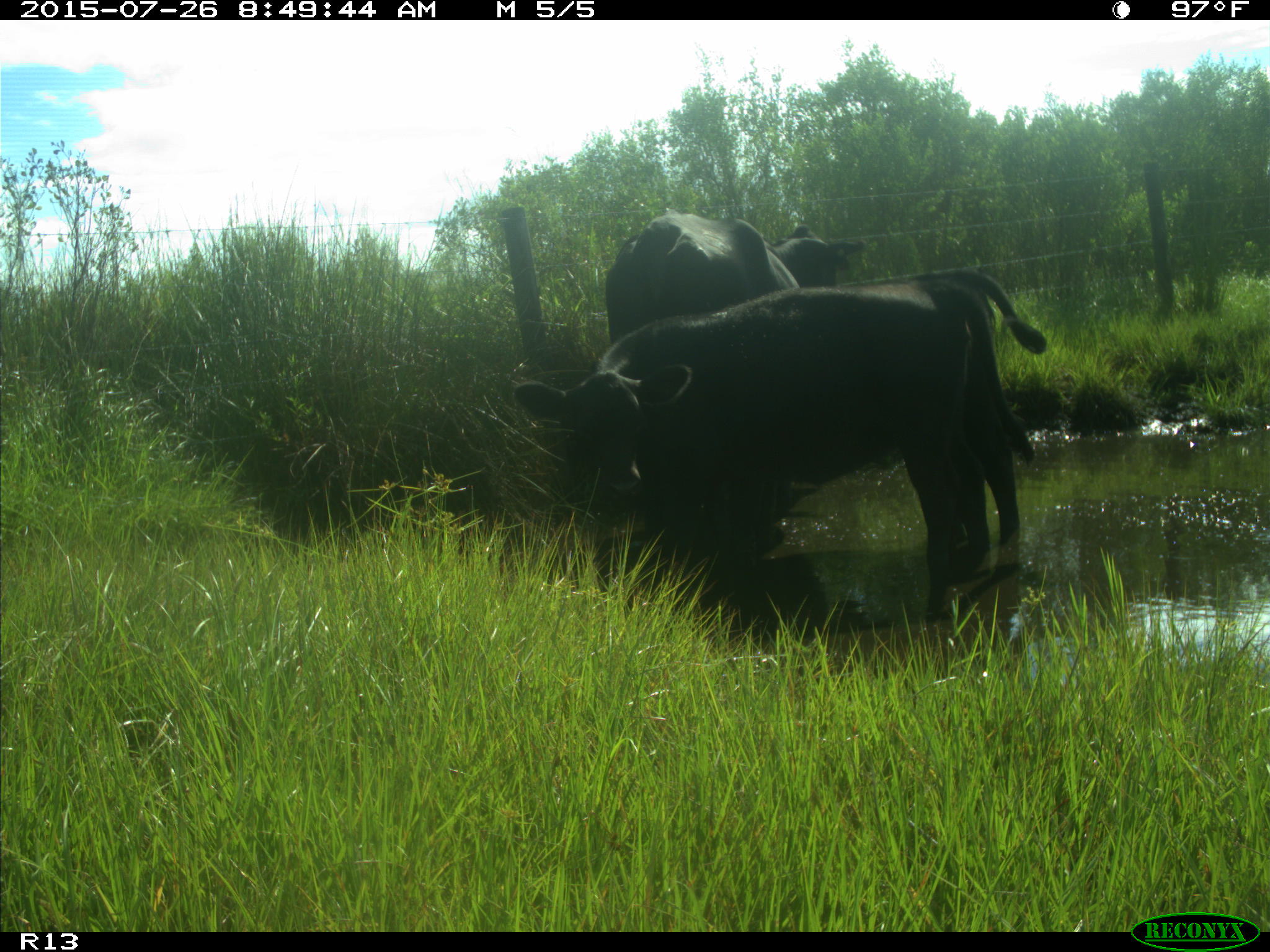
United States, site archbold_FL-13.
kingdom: Animalia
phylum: Chordata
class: Mammalia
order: Artiodactyla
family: Bovidae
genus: Bos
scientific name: Bos taurus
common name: domestic cow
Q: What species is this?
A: Bos taurus (domestic cow).